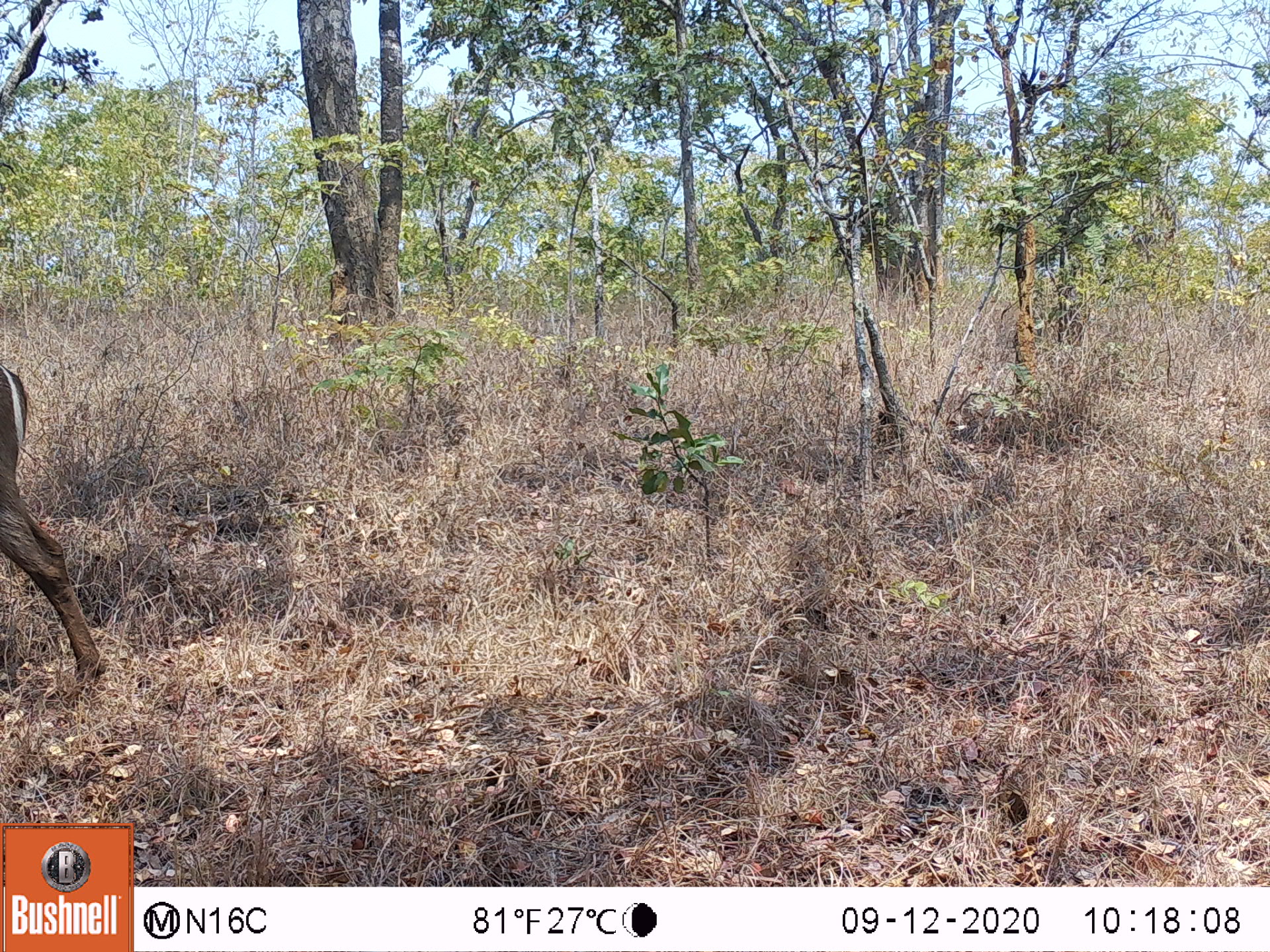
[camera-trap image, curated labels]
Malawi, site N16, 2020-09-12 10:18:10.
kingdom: Animalia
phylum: Chordata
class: Mammalia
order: Artiodactyla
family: Bovidae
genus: Kobus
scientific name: Kobus ellipsiprymnus ellipsiprymnus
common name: common waterbuck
Common waterbuck (Kobus ellipsiprymnus ellipsiprymnus), count 1.